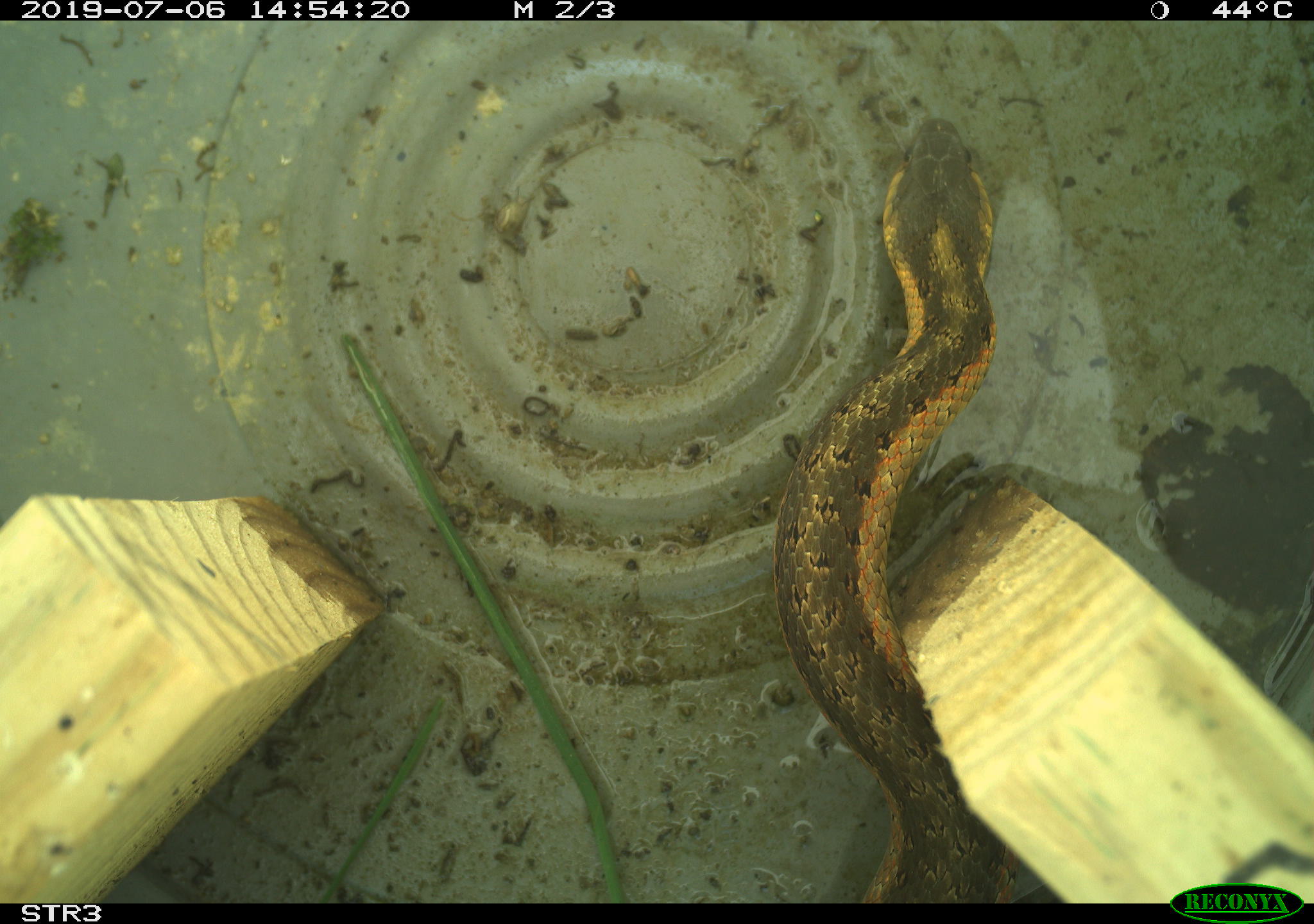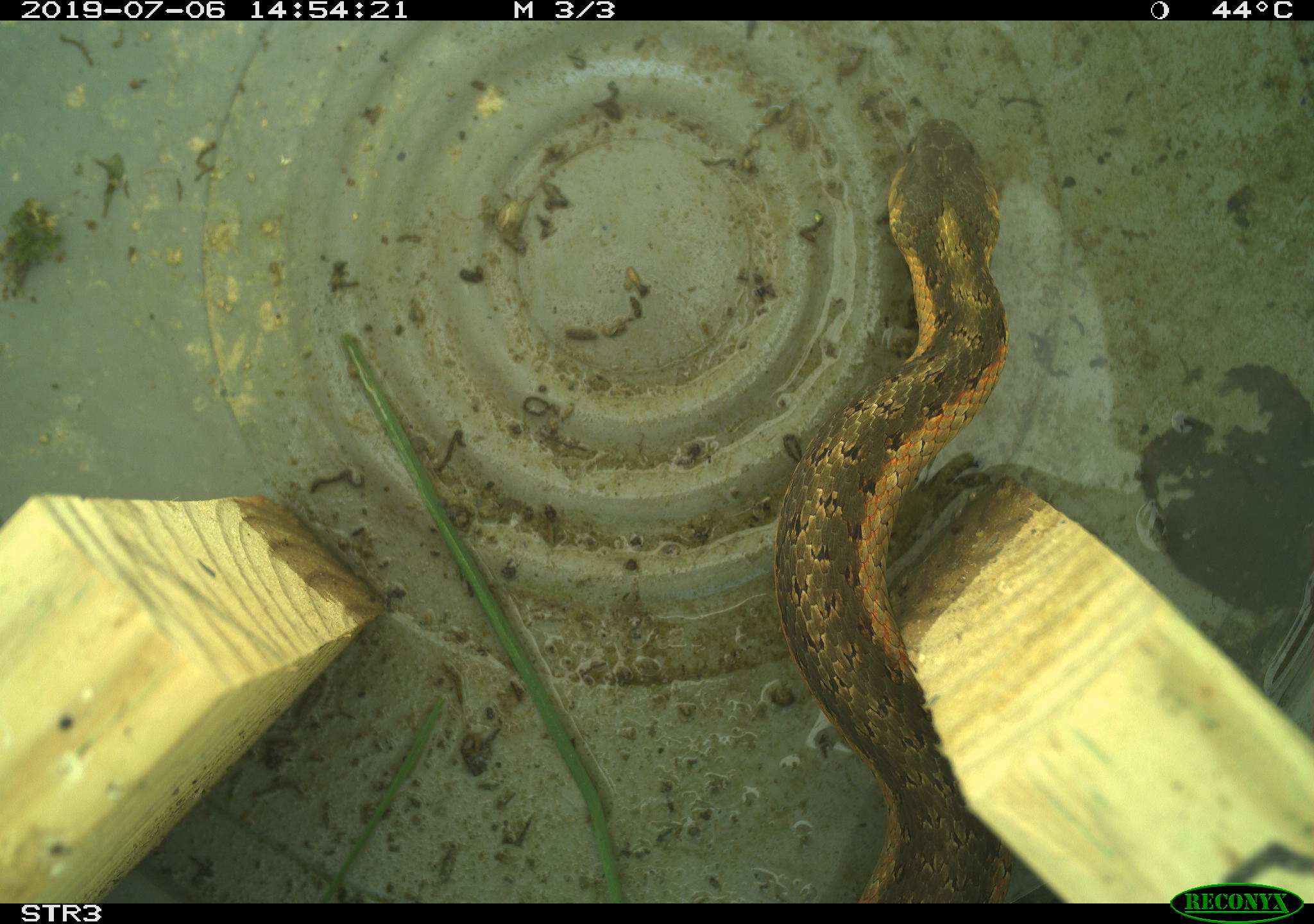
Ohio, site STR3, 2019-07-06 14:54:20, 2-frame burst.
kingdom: Animalia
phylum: Chordata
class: Reptilia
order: Squamata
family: Colubridae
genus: Thamnophis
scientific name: Thamnophis sirtalis sirtalis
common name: eastern gartersnake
Eastern gartersnake (Thamnophis sirtalis sirtalis).